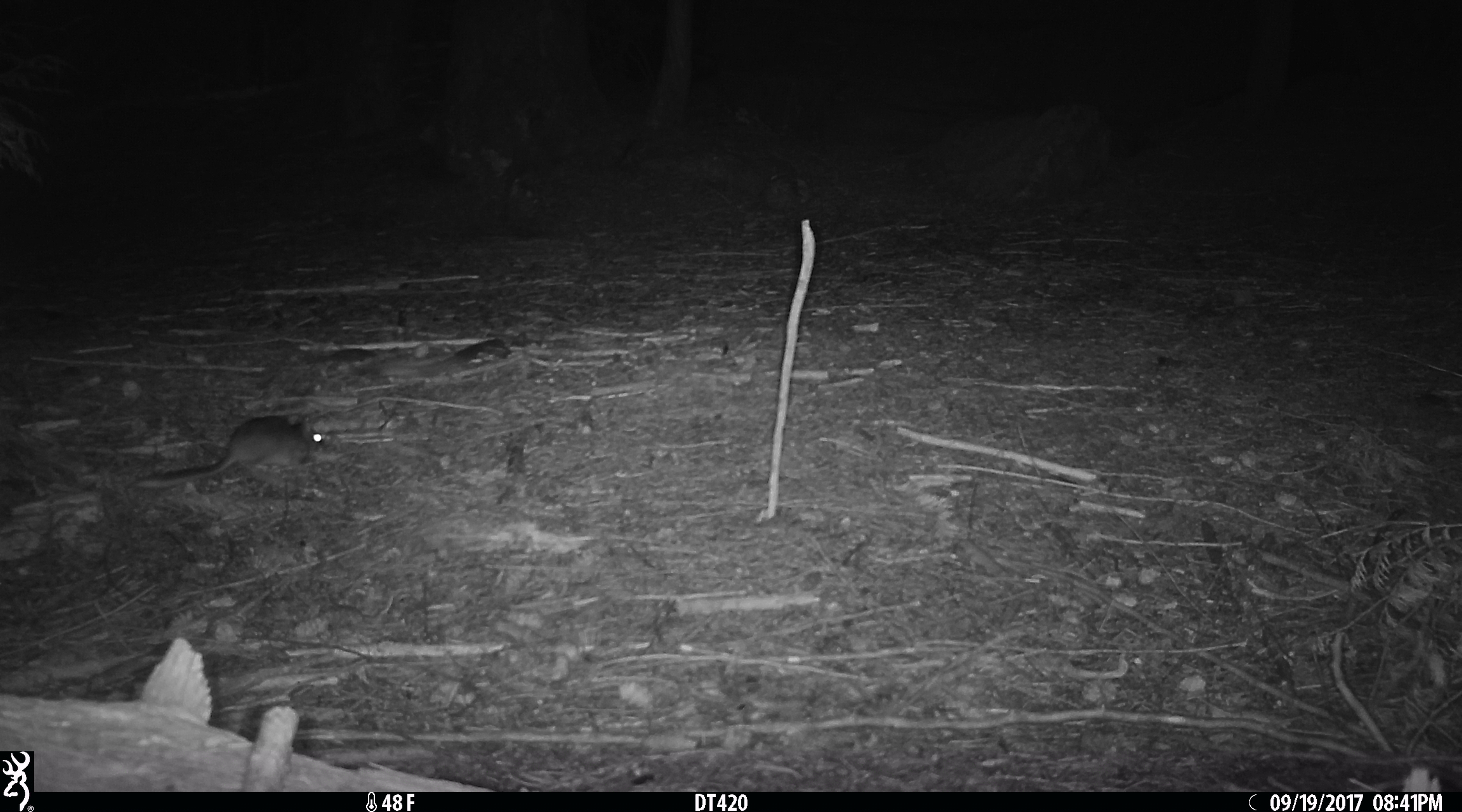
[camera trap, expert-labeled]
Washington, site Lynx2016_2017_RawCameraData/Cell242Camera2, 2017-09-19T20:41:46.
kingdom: Animalia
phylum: Chordata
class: Mammalia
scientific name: Mammalia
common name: small mammal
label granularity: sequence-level